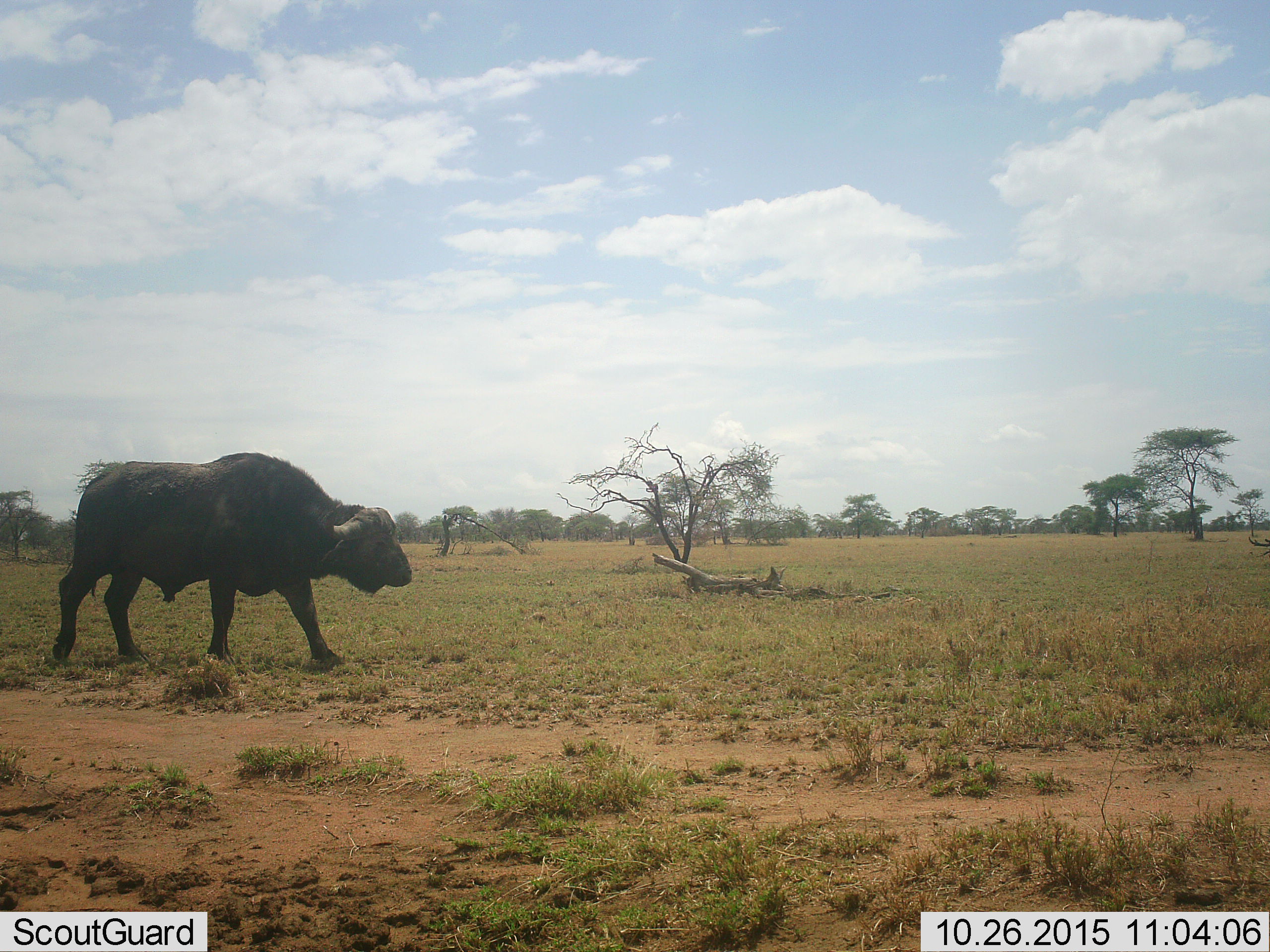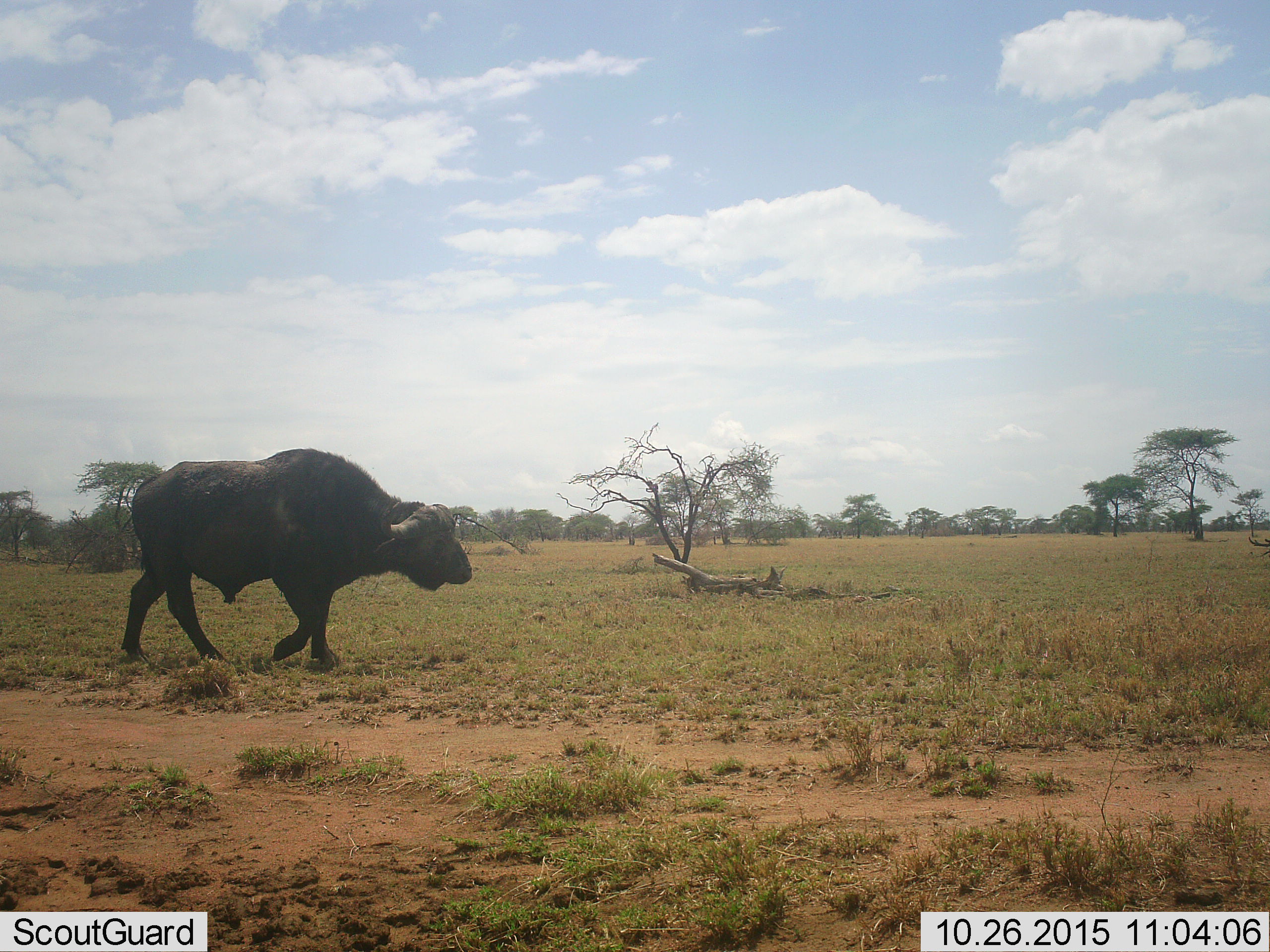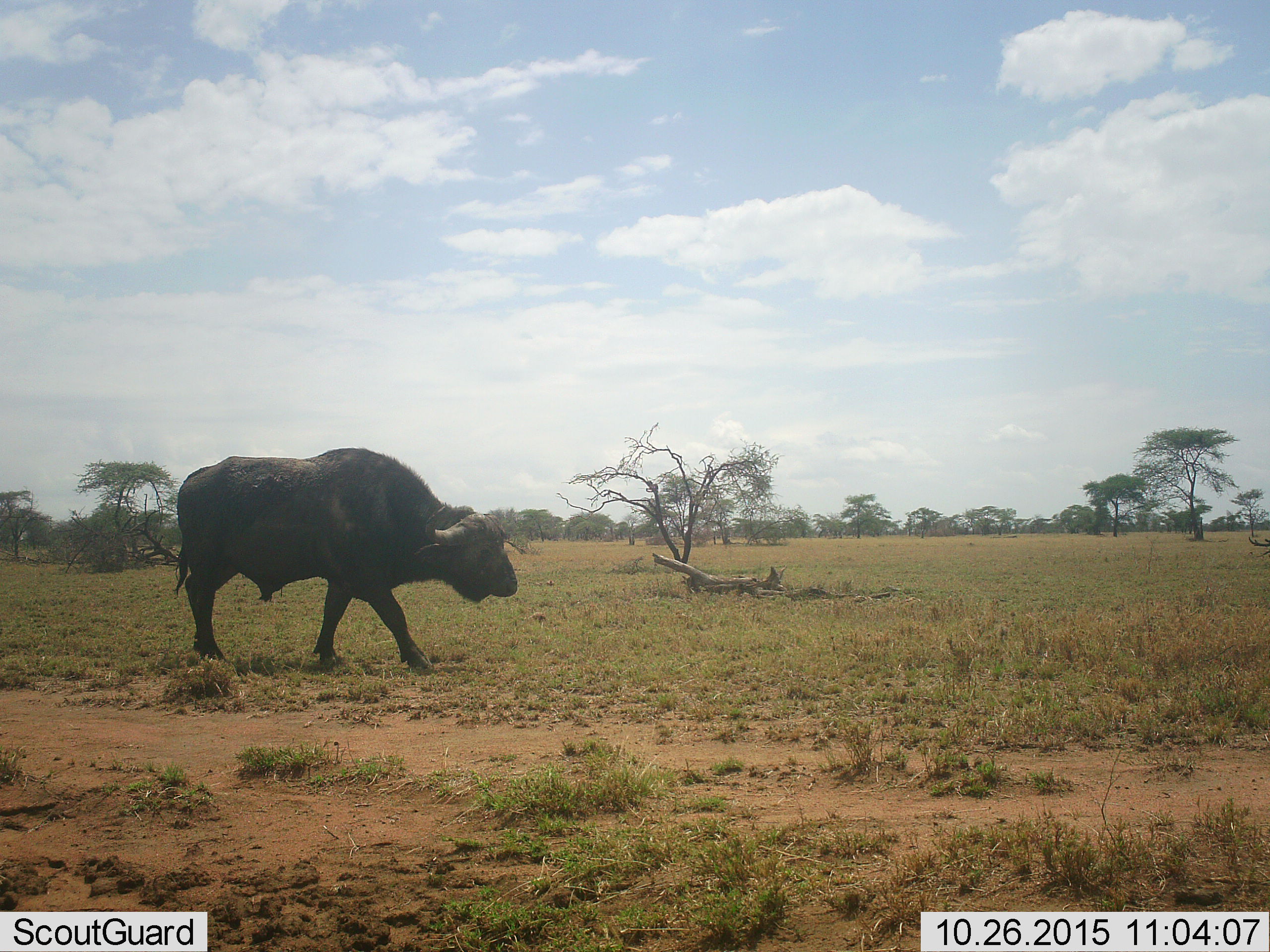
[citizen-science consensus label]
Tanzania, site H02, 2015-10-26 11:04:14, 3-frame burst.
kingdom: Animalia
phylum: Chordata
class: Mammalia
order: Artiodactyla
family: Bovidae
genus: Syncerus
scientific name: Syncerus caffer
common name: cape buffalo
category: buffalo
Buffalo (cape buffalo) (Syncerus caffer), count 1. Behavior (volunteer vote fractions): standing 11%, resting 0%, moving 100%, interacting 0%. Young present (vote fraction): 0%. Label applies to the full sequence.